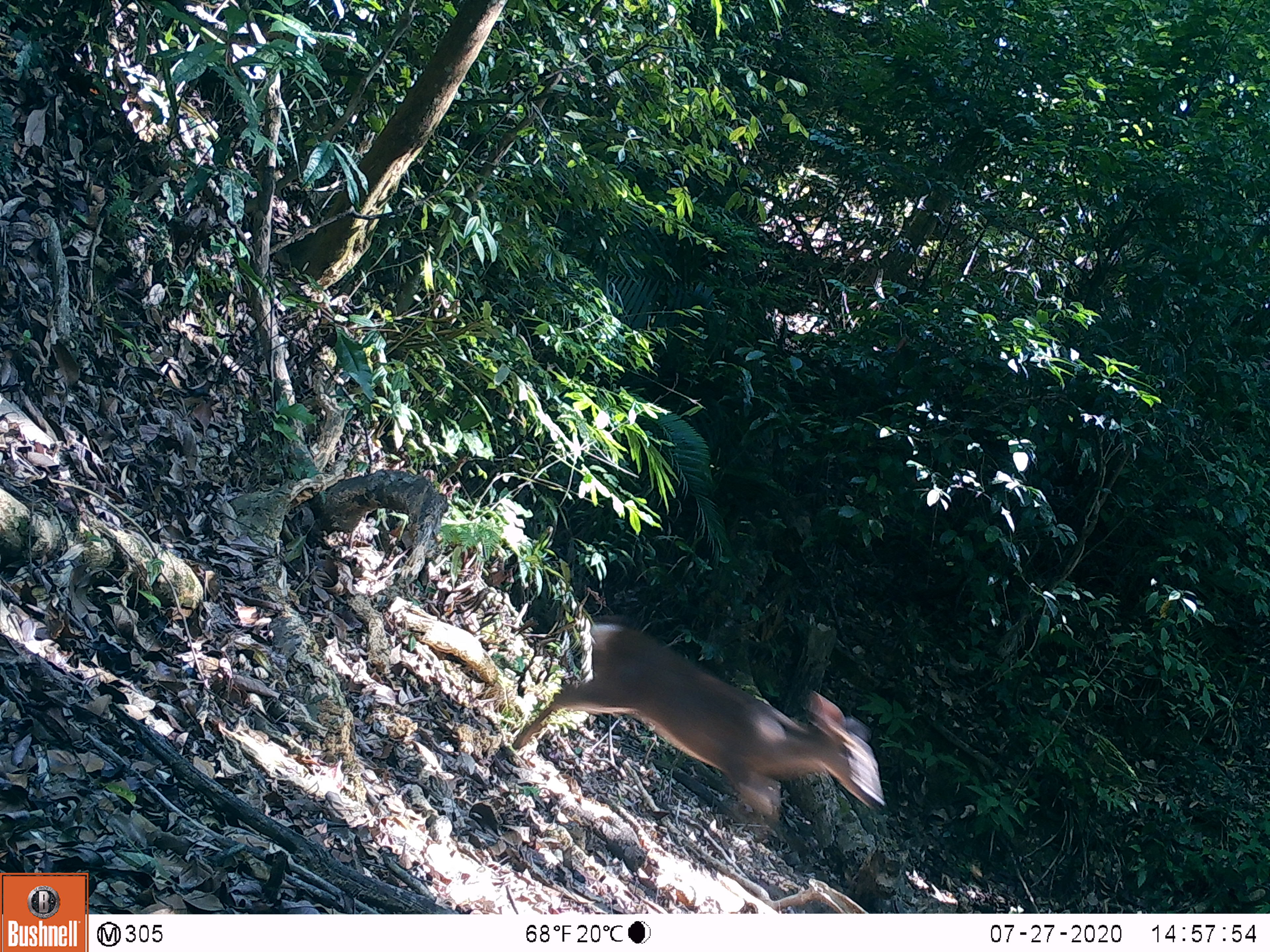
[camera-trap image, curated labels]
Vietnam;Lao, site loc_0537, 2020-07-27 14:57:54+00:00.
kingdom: Animalia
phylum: Chordata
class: Mammalia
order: Artiodactyla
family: Cervidae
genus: Rusa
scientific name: Rusa unicolor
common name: sambar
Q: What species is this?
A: Sambar (Rusa unicolor).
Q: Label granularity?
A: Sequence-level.